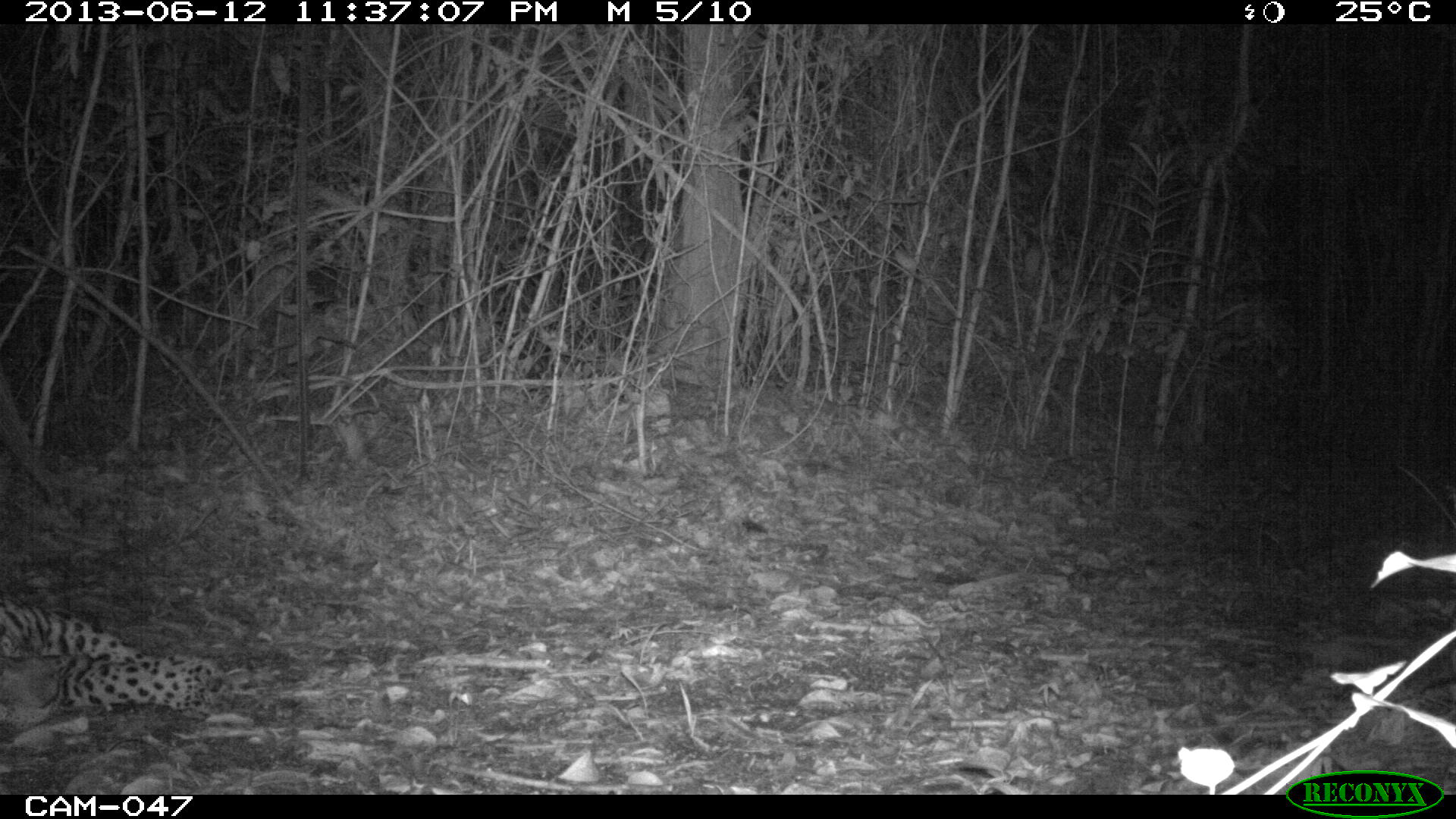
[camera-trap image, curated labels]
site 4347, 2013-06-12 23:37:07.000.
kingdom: Animalia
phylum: Chordata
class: Mammalia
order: Carnivora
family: Felidae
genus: Panthera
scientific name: Panthera onca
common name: jaguar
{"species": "Panthera onca (jaguar)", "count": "1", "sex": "male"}